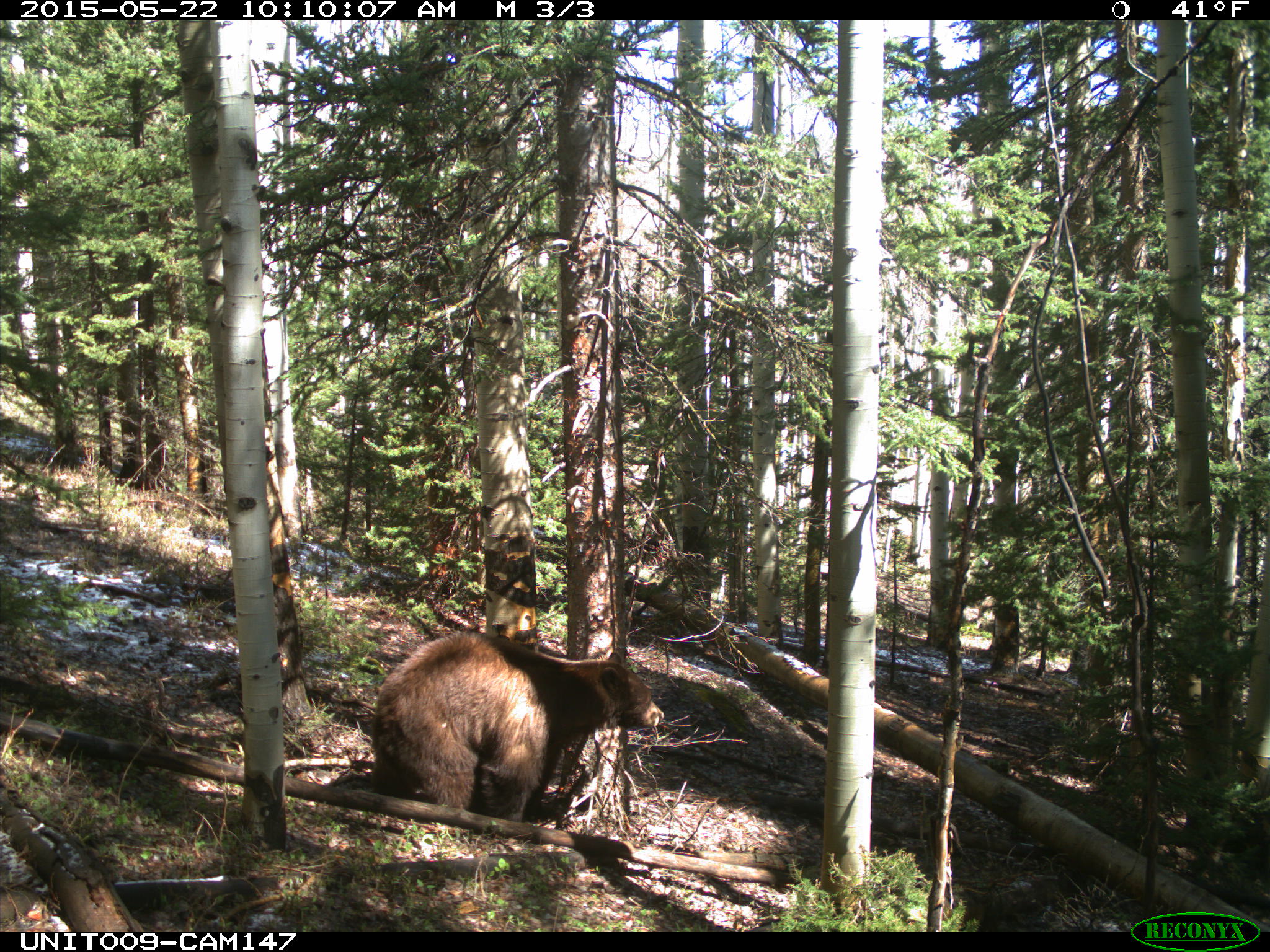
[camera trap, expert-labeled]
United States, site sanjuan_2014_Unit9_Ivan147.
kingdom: Animalia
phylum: Chordata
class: Mammalia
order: Carnivora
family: Ursidae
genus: Ursus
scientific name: Ursus americanus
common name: american black bear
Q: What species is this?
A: Ursus americanus (american black bear).